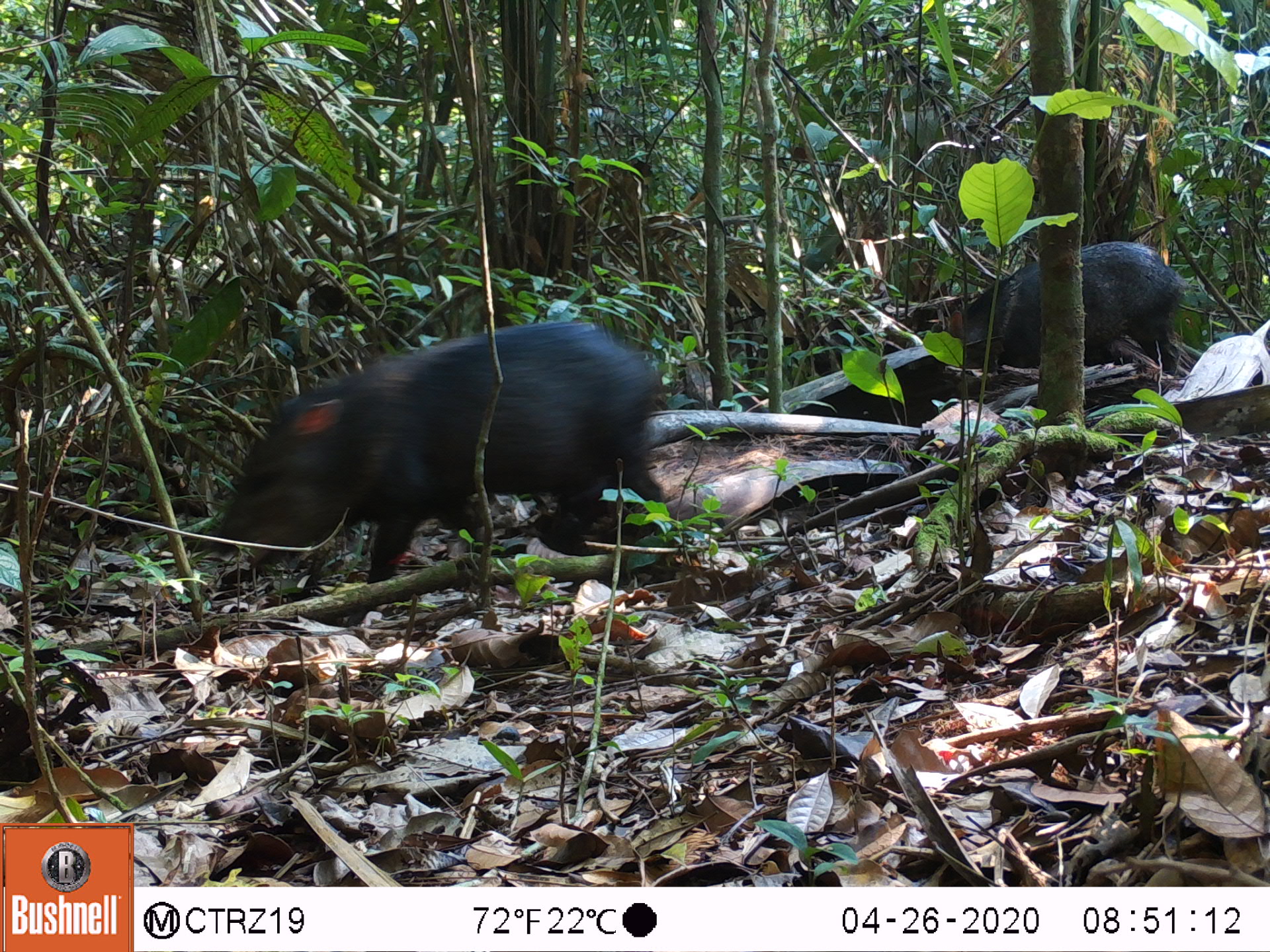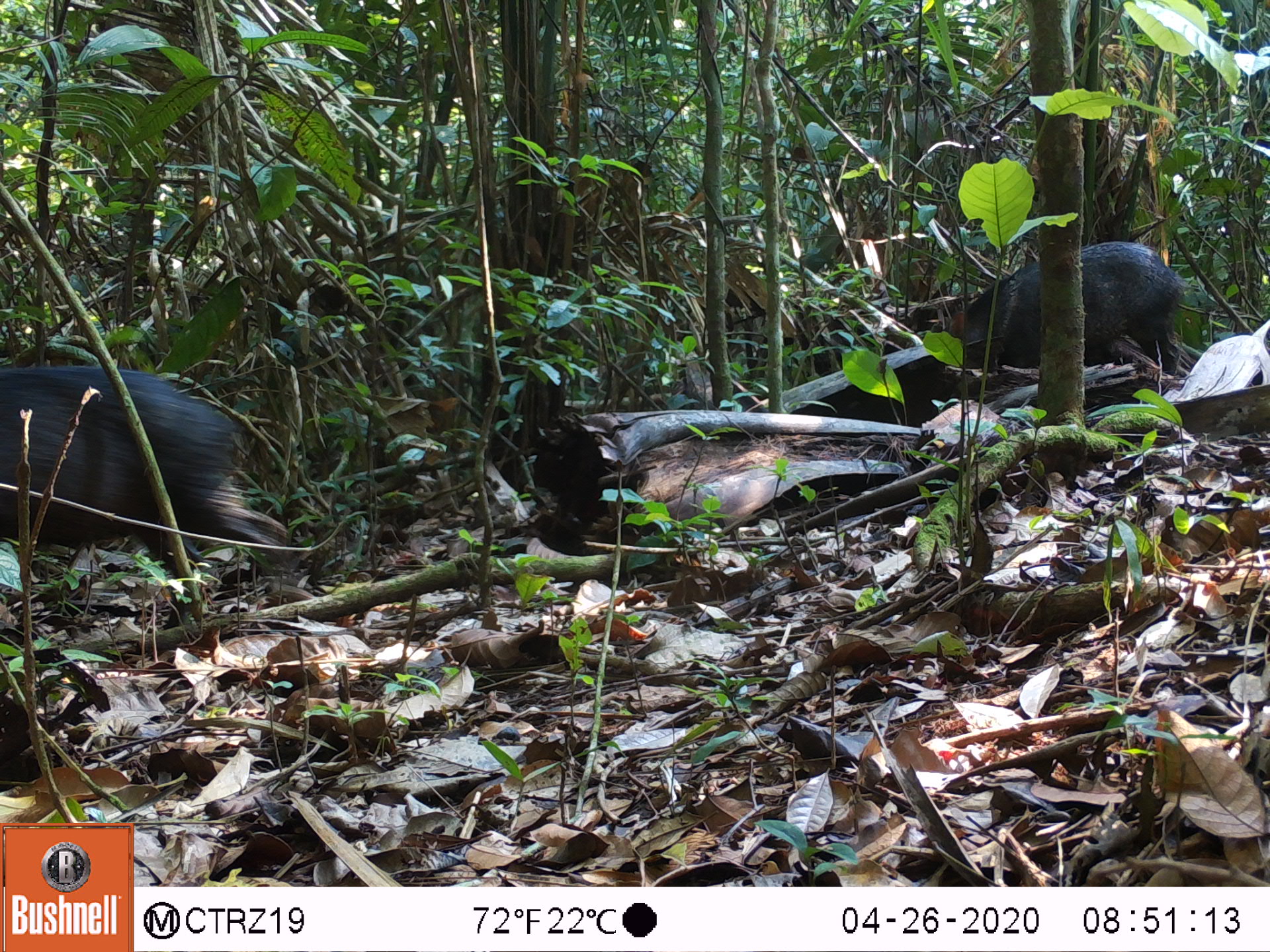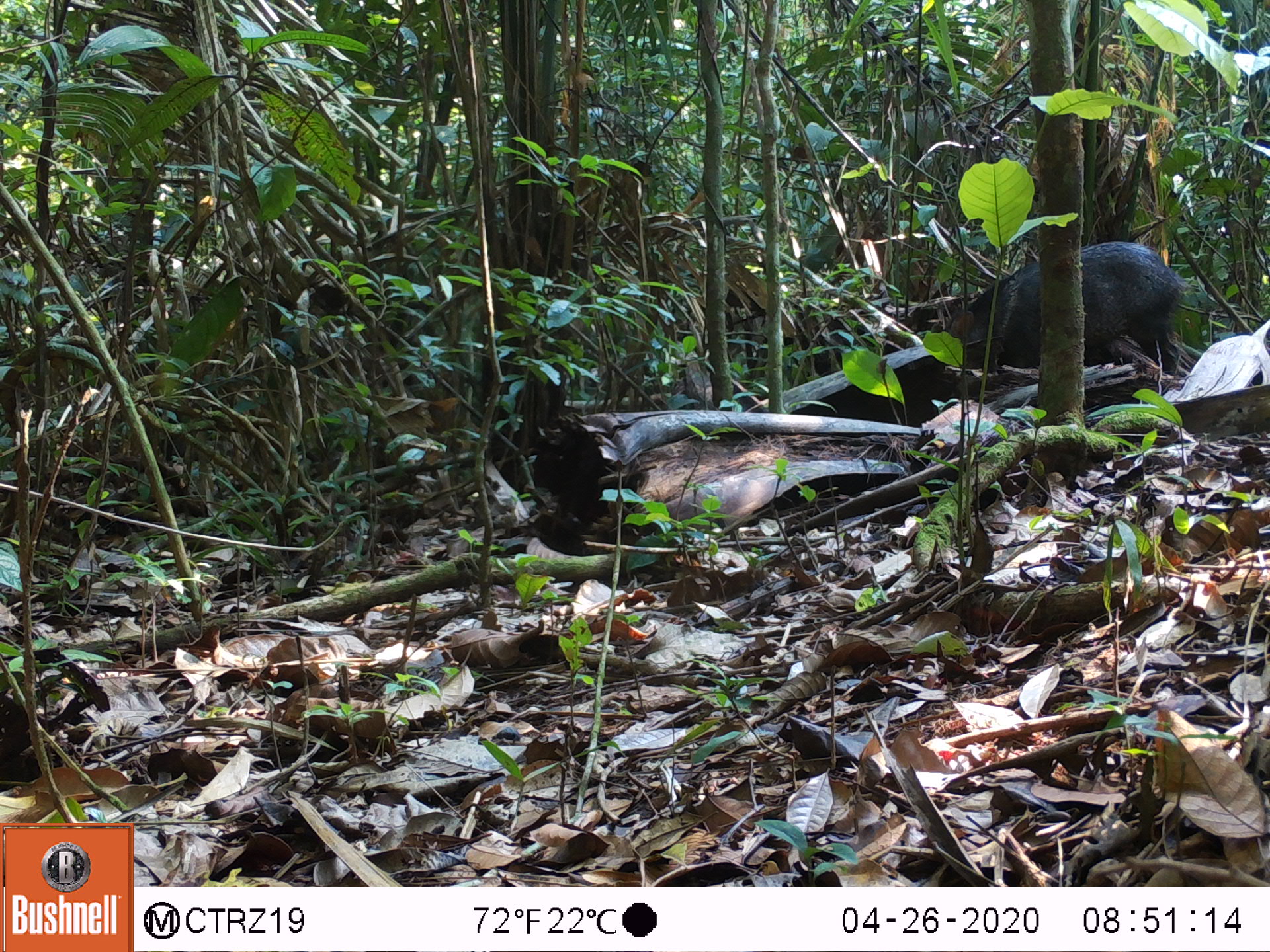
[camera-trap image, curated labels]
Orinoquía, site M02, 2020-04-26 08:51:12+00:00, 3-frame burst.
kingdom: Animalia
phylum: Chordata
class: Mammalia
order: Artiodactyla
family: Tayassuidae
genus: Pecari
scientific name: Pecari tajacu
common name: collared peccary